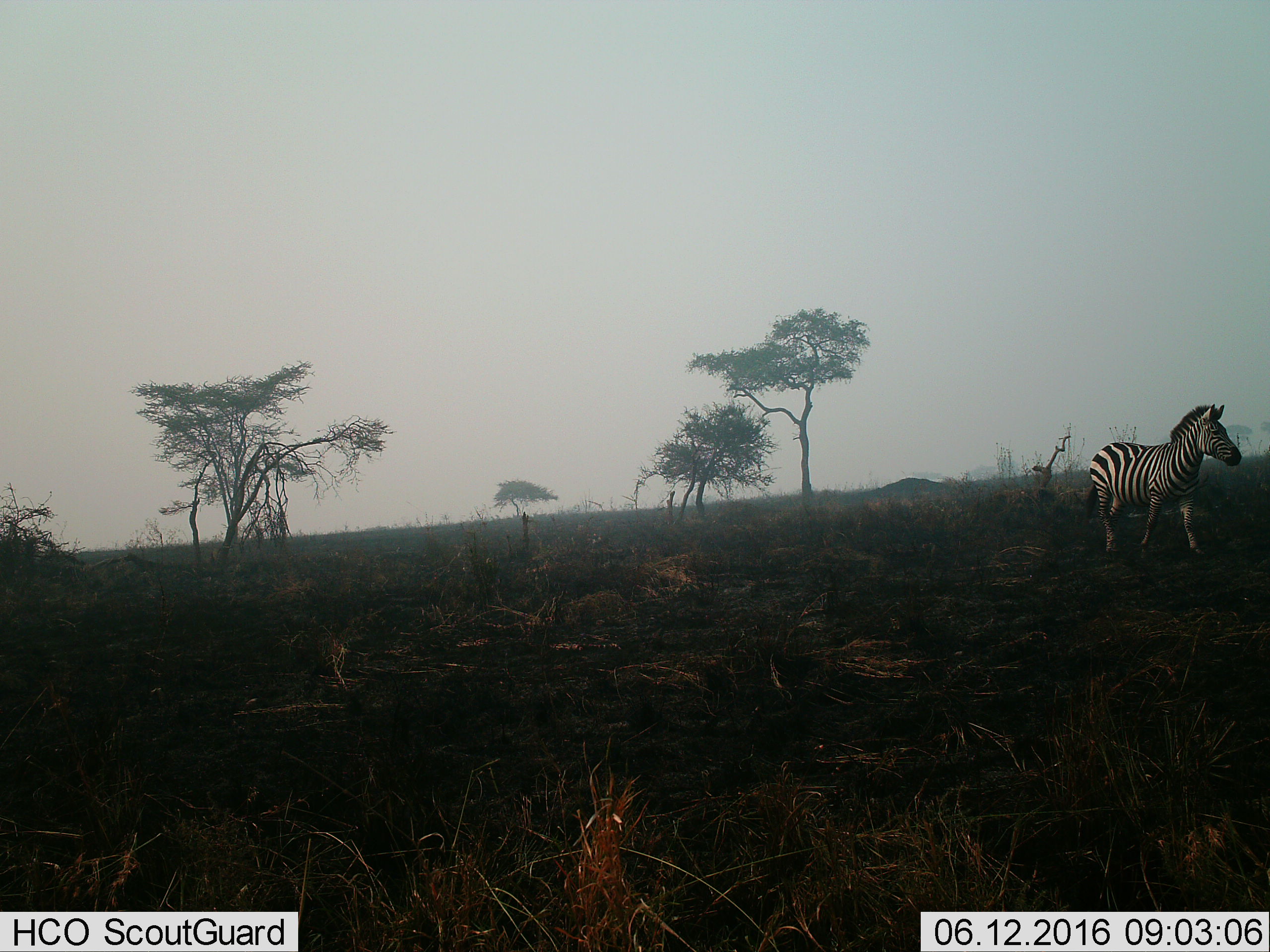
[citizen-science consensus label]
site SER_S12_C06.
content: unidentified animal